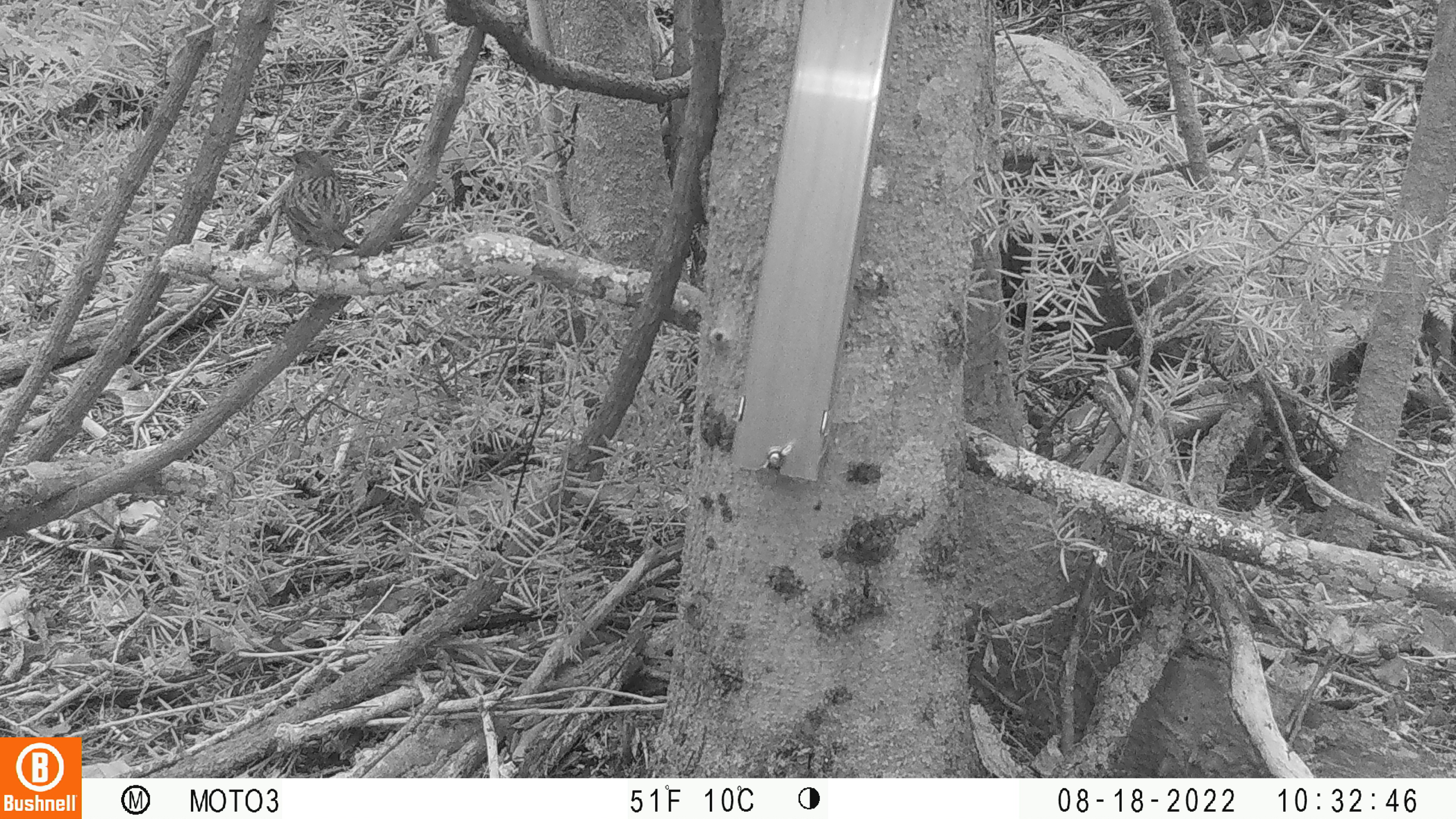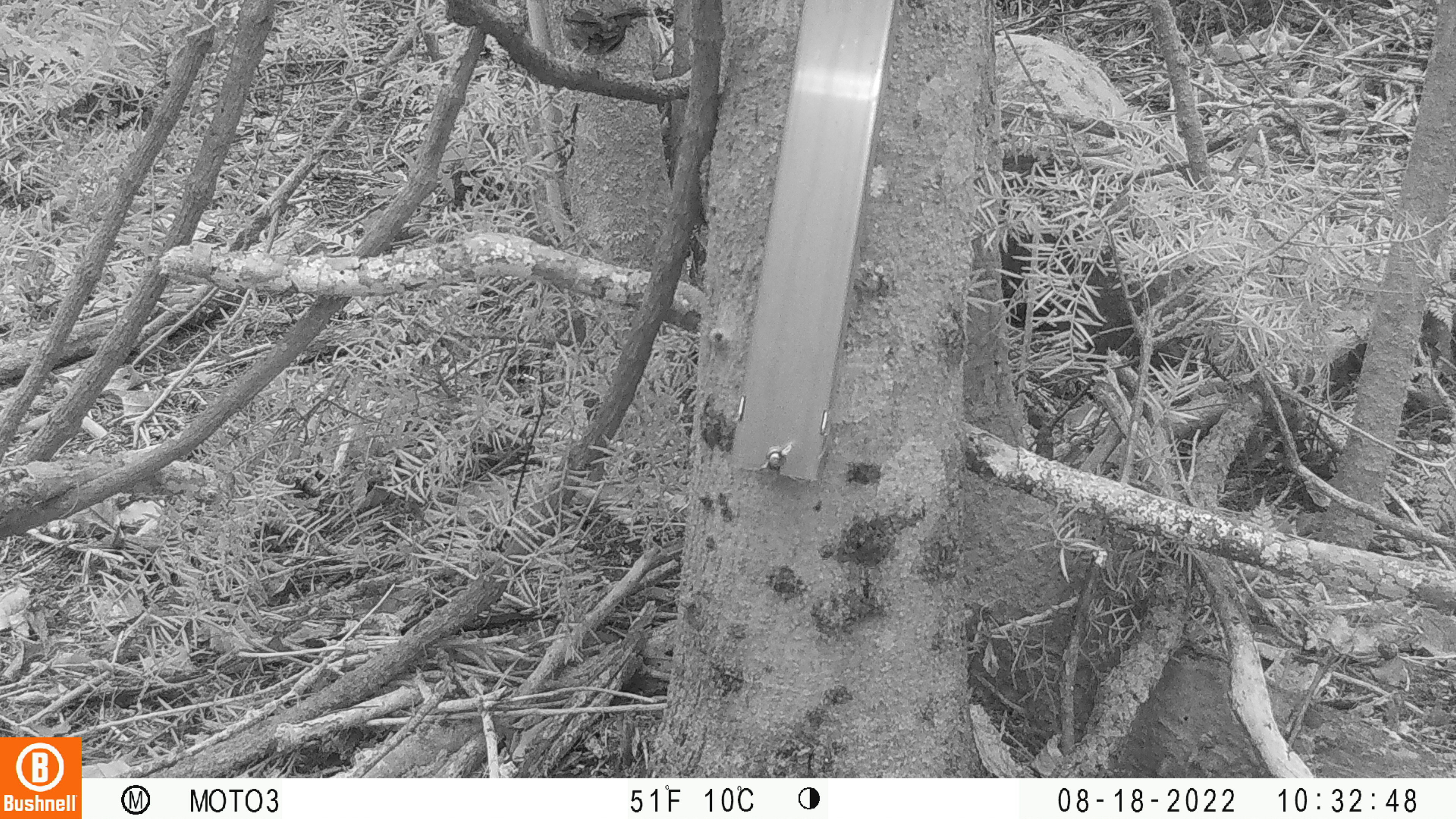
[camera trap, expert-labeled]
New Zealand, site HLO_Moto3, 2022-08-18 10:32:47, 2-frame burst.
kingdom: Animalia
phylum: Chordata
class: Aves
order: Passeriformes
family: Prunellidae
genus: Prunella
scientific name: Prunella modularis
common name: dunnock